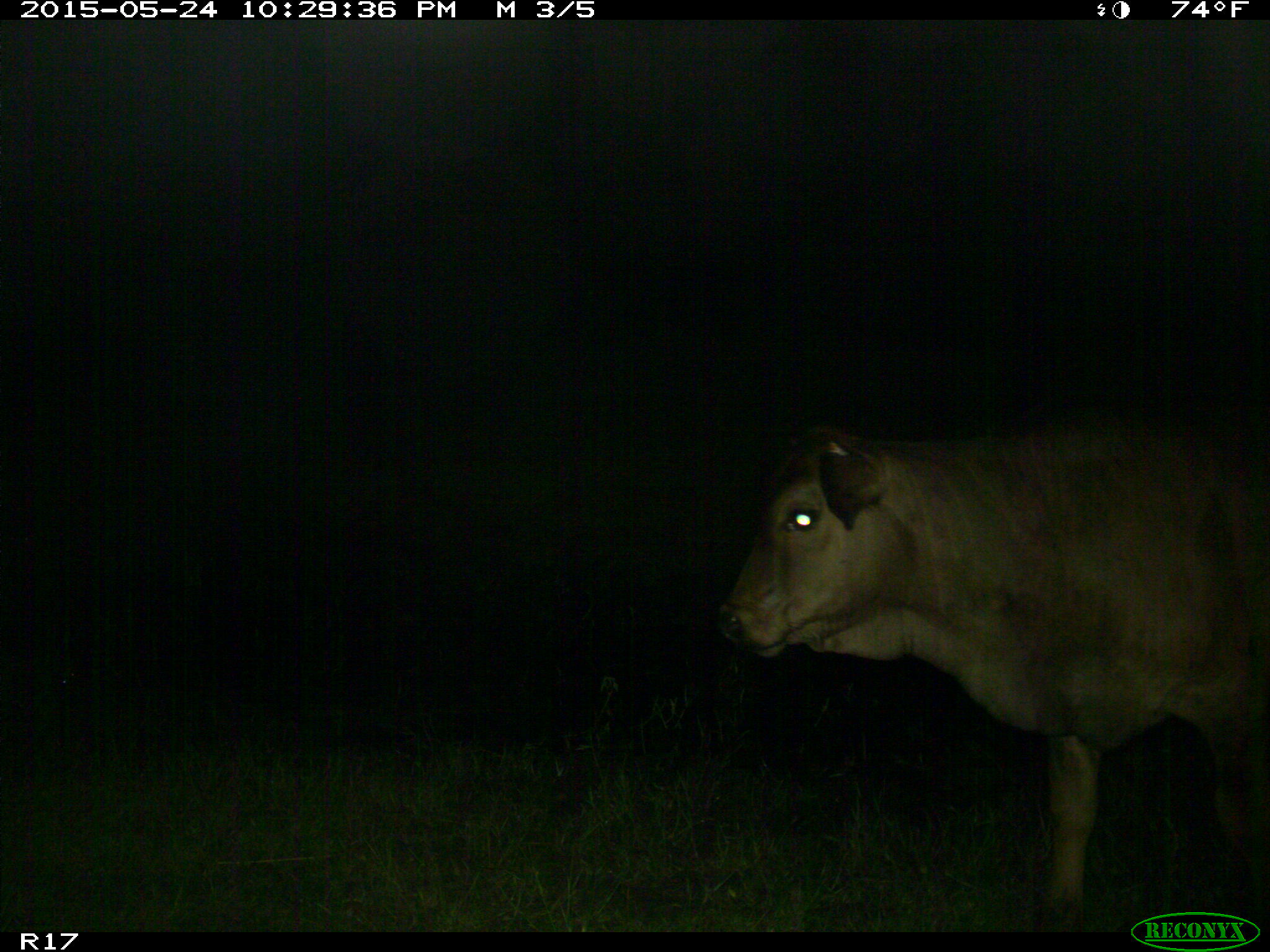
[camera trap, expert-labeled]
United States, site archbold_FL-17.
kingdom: Animalia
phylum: Chordata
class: Mammalia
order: Artiodactyla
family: Bovidae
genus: Bos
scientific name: Bos taurus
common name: domestic cow